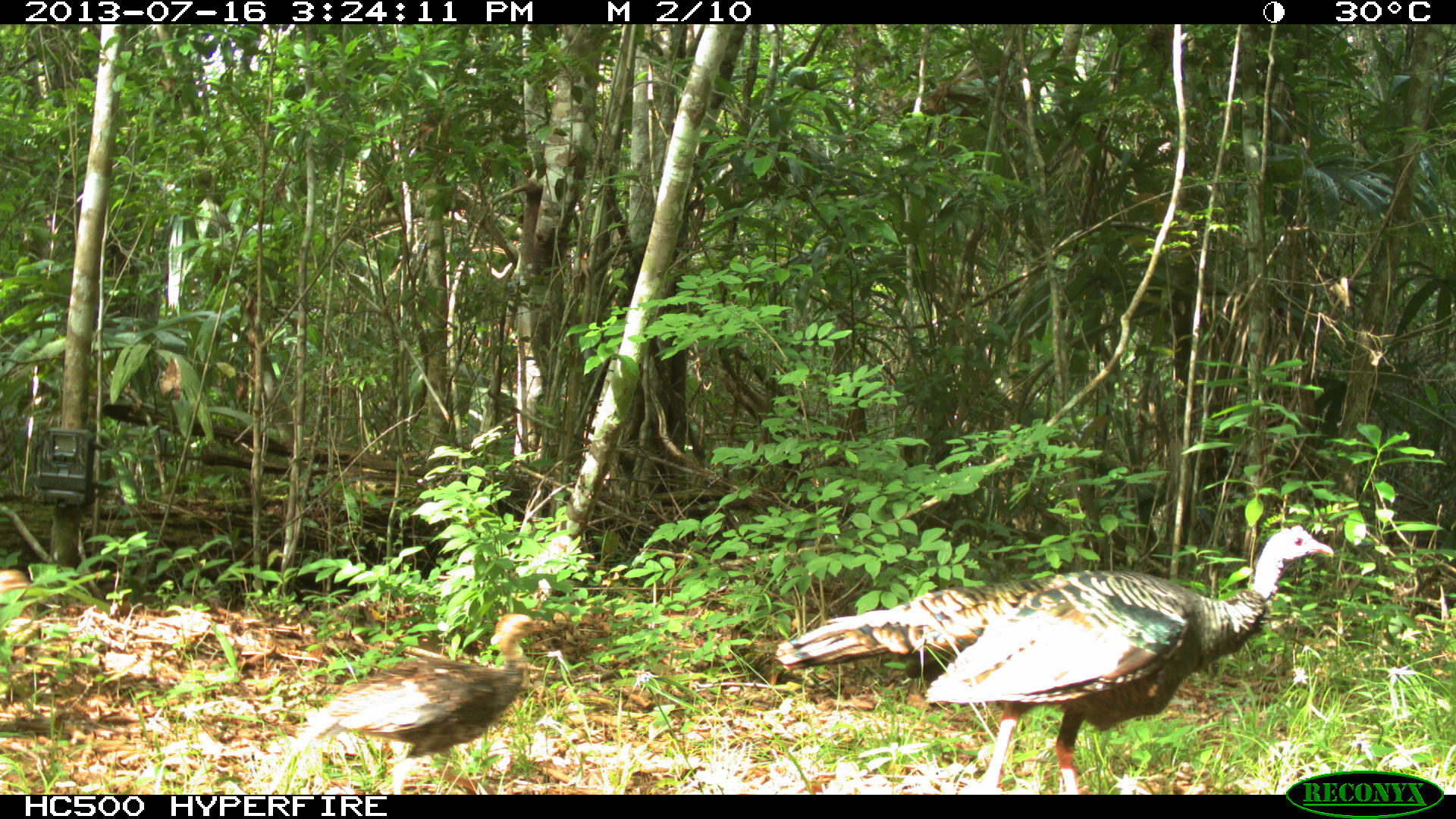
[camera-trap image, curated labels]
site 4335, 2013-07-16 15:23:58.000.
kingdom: Animalia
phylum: Chordata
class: Aves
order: Galliformes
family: Phasianidae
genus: Meleagris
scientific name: Meleagris ocellata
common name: ocellated turkey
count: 5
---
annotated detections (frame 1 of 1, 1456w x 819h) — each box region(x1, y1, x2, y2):
meleagris ocellata: region(776, 525, 1340, 773); region(299, 611, 545, 795)